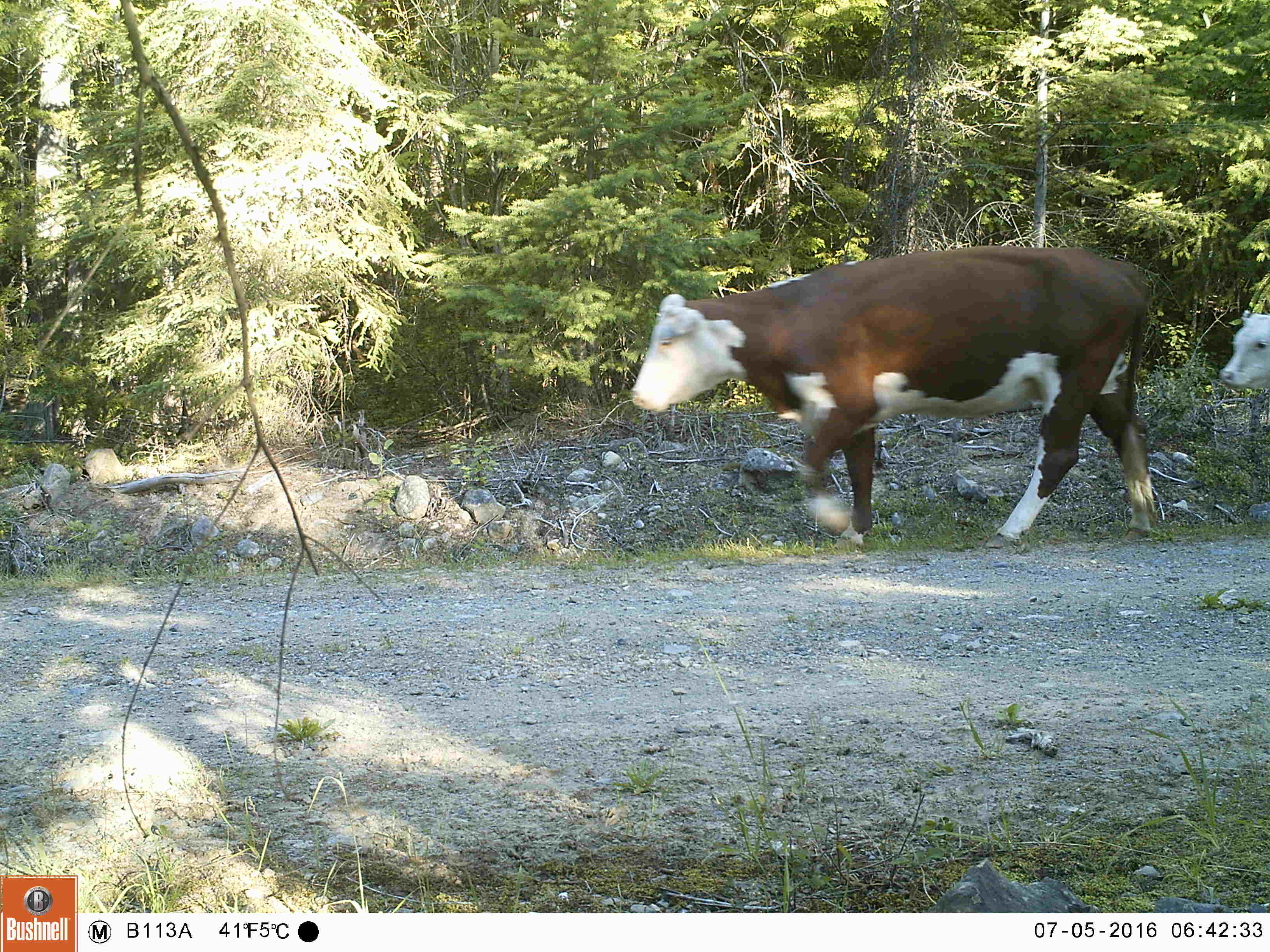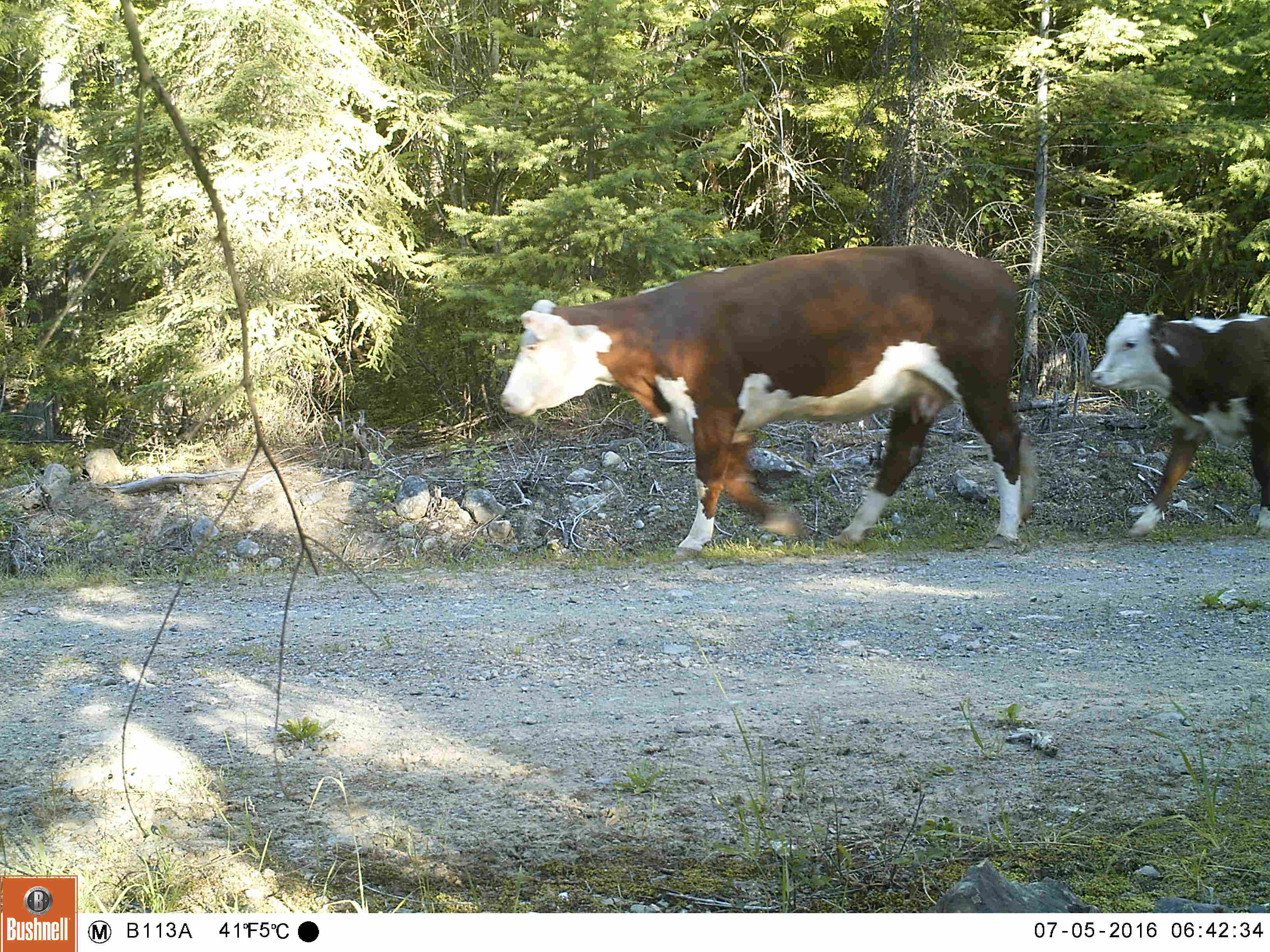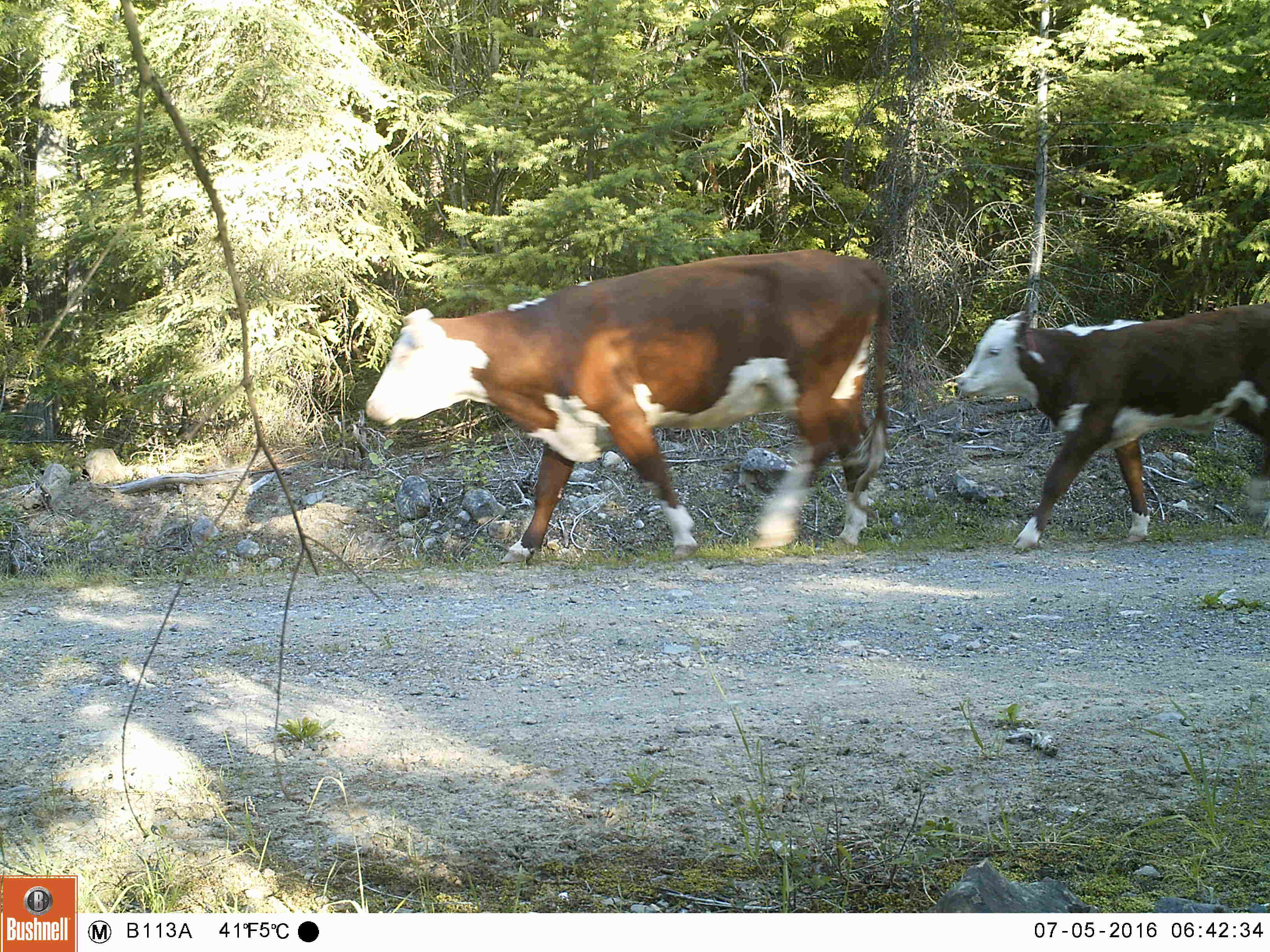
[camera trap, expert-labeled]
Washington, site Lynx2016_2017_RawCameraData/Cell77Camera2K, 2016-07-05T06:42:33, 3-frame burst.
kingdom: Animalia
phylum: Chordata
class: Mammalia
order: Artiodactyla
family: Bovidae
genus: Bos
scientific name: Bos taurus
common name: domestic cattle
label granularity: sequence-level